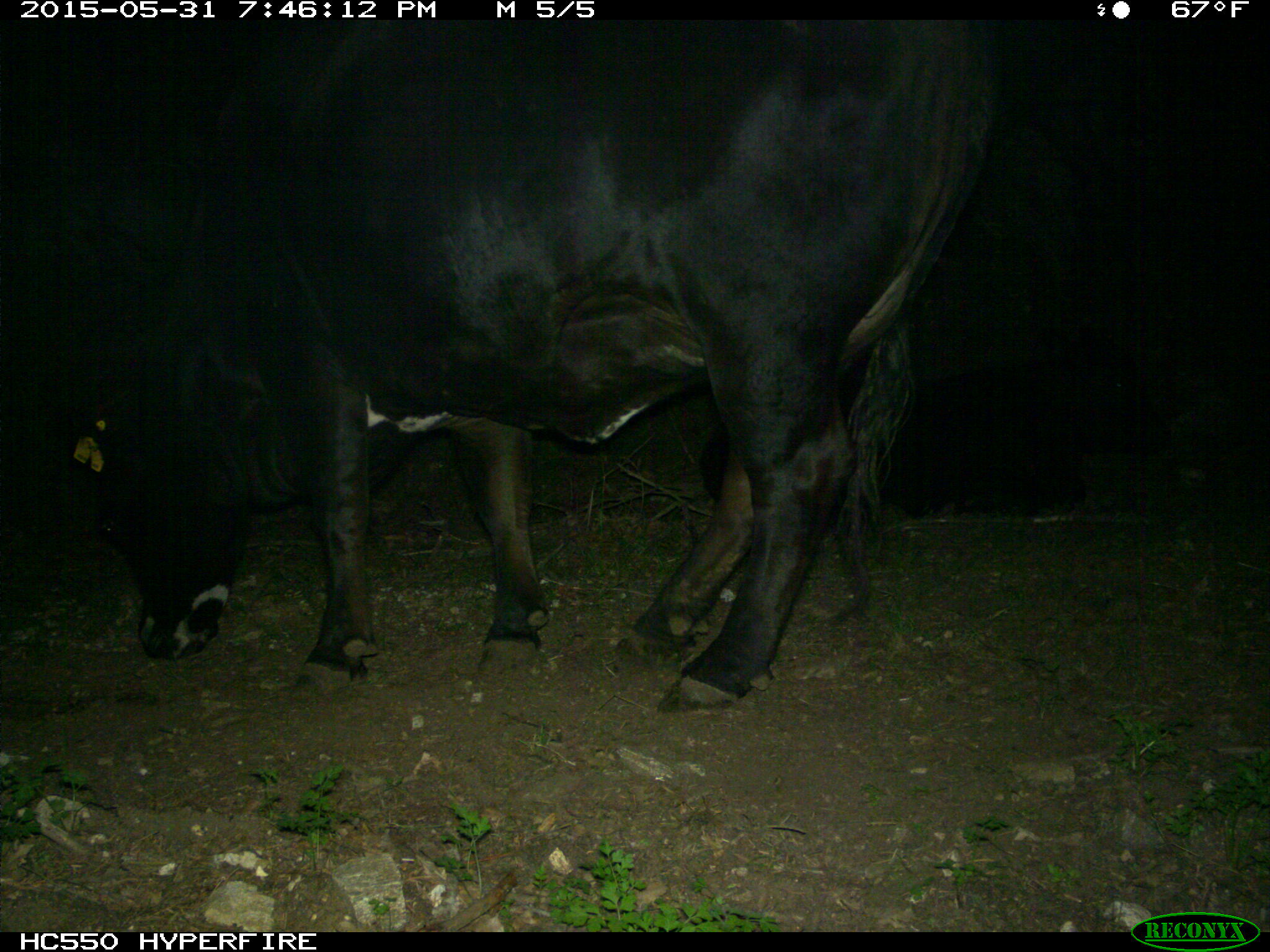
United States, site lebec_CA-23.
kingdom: Animalia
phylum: Chordata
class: Mammalia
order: Artiodactyla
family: Bovidae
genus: Bos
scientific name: Bos taurus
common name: domestic cow